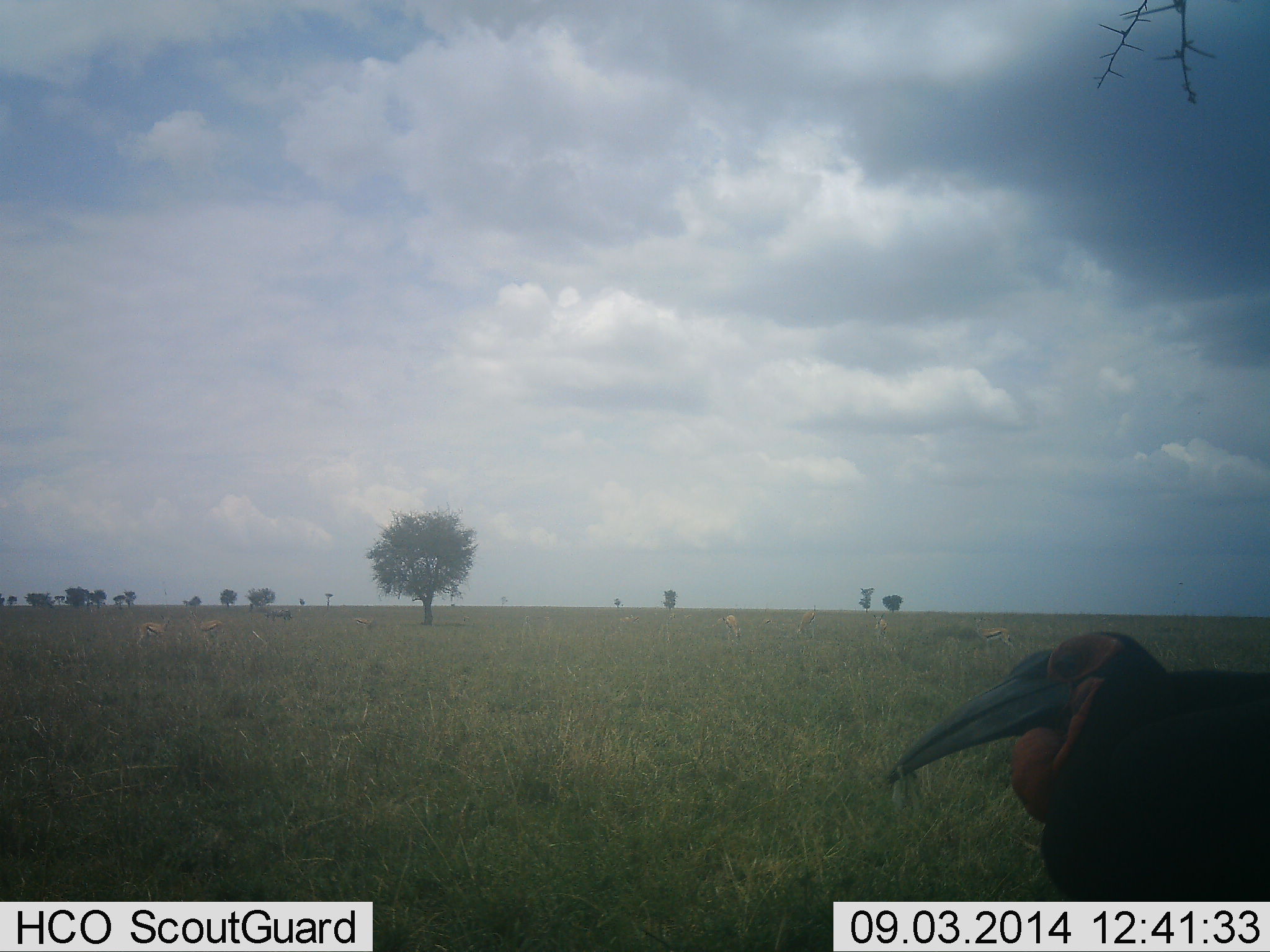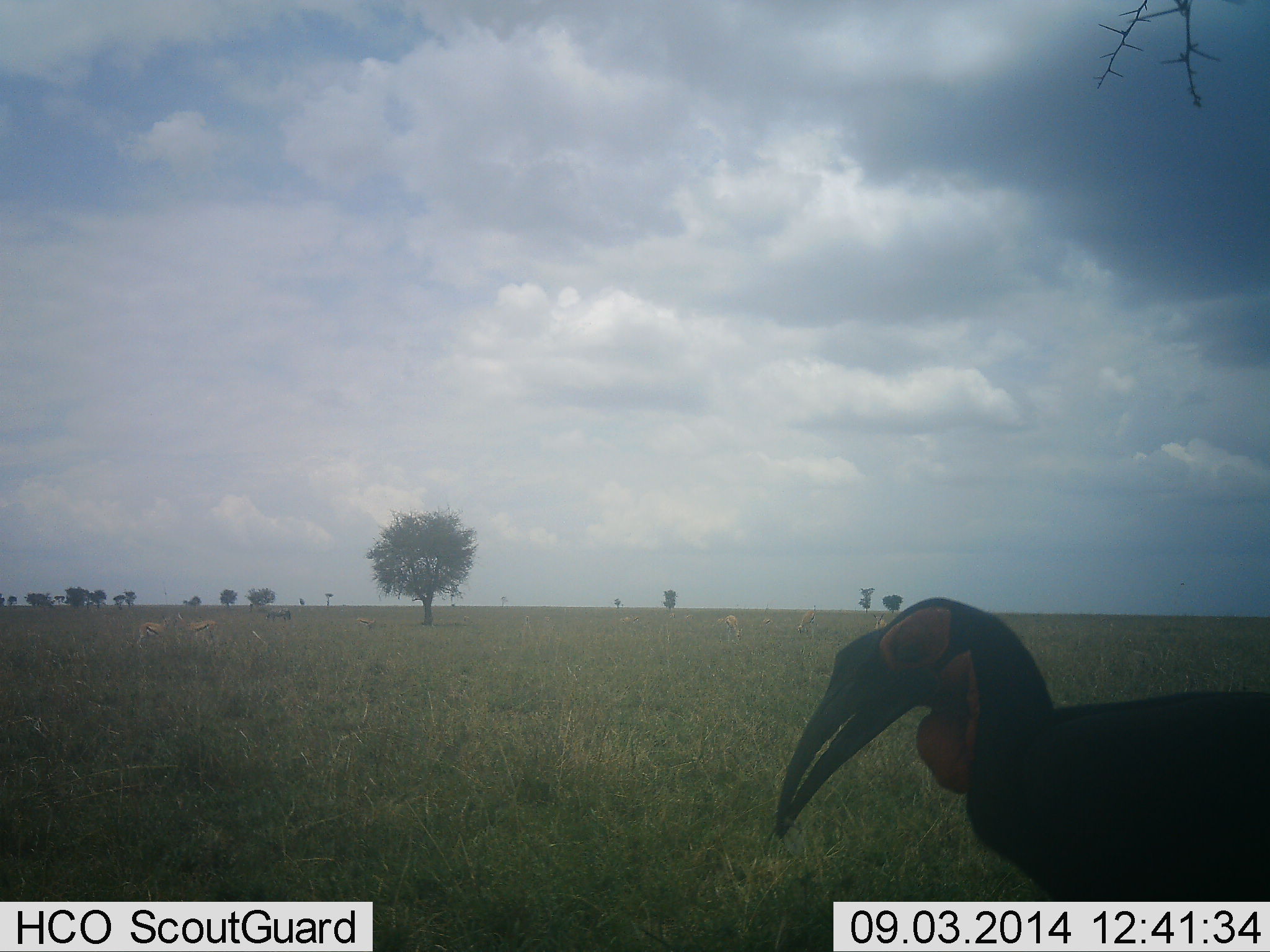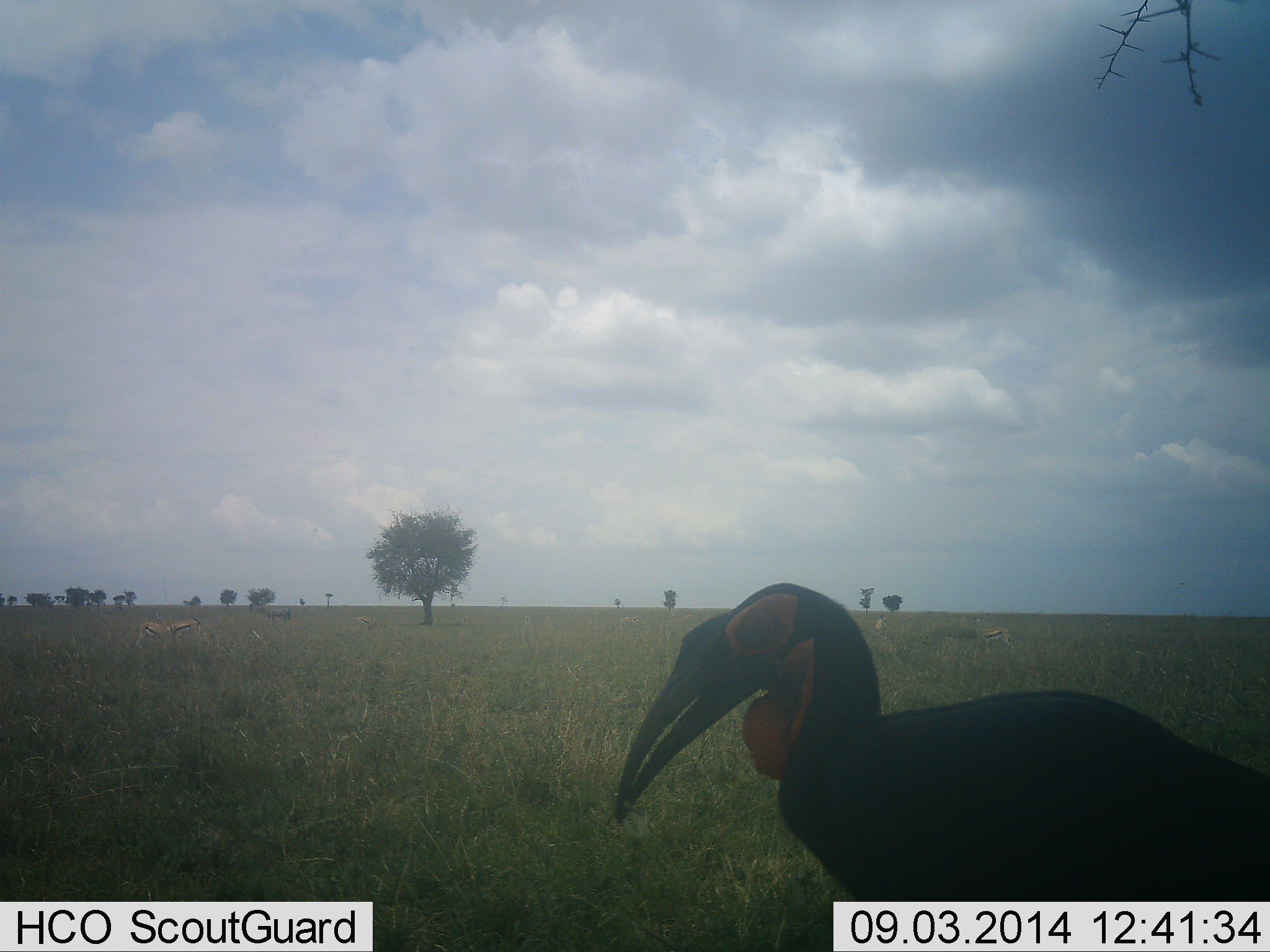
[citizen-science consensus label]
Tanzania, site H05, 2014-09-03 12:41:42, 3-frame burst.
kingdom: Animalia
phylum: Chordata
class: Aves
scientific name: Aves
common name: bird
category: otherbird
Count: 1.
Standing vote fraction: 38%.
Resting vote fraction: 0%.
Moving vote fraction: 54%.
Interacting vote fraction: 0%.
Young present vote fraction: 0%.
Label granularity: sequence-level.